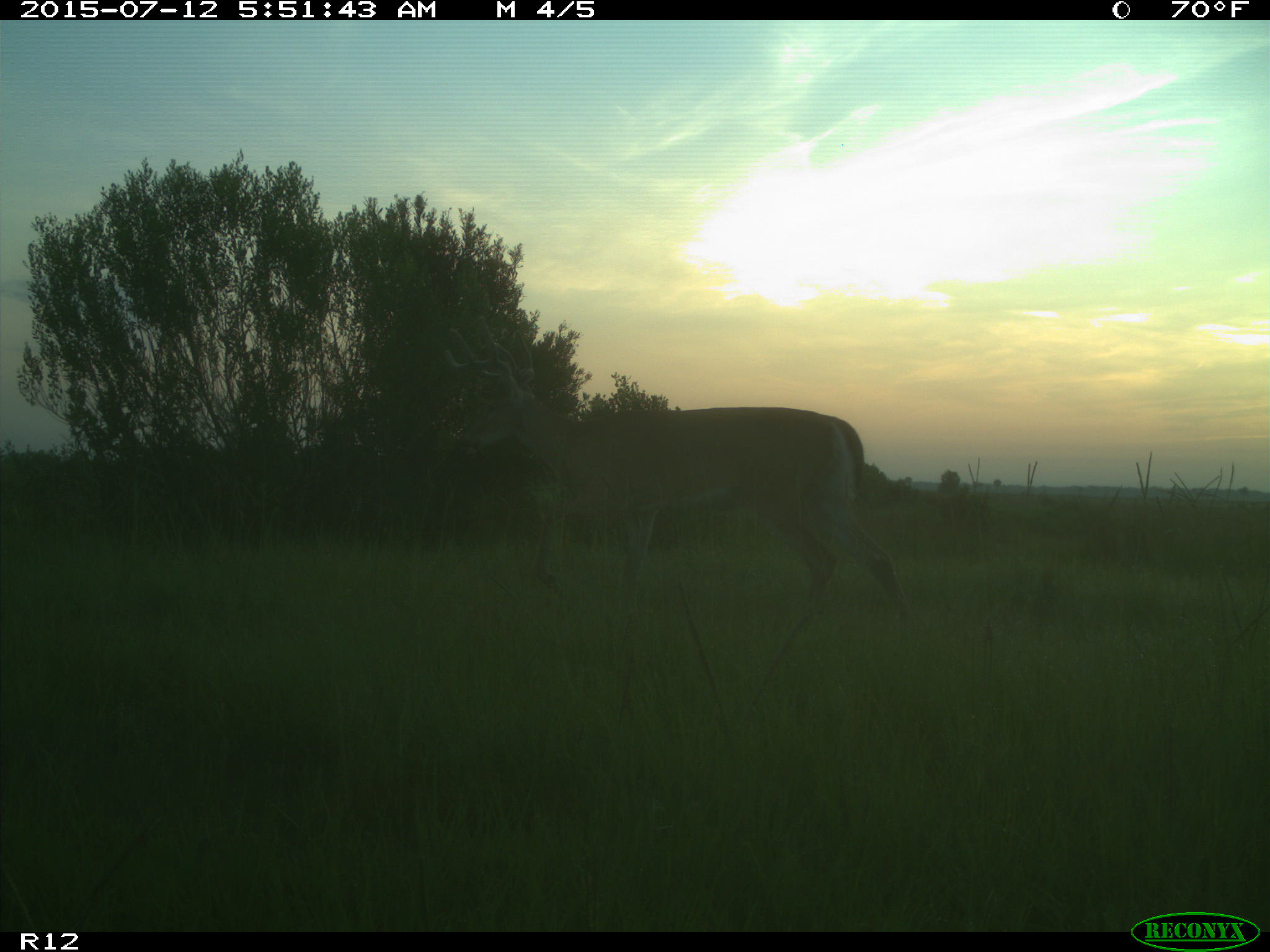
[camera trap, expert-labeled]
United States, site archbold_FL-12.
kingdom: Animalia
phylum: Chordata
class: Mammalia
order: Artiodactyla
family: Cervidae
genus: Odocoileus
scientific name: Odocoileus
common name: deer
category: unidentified deer